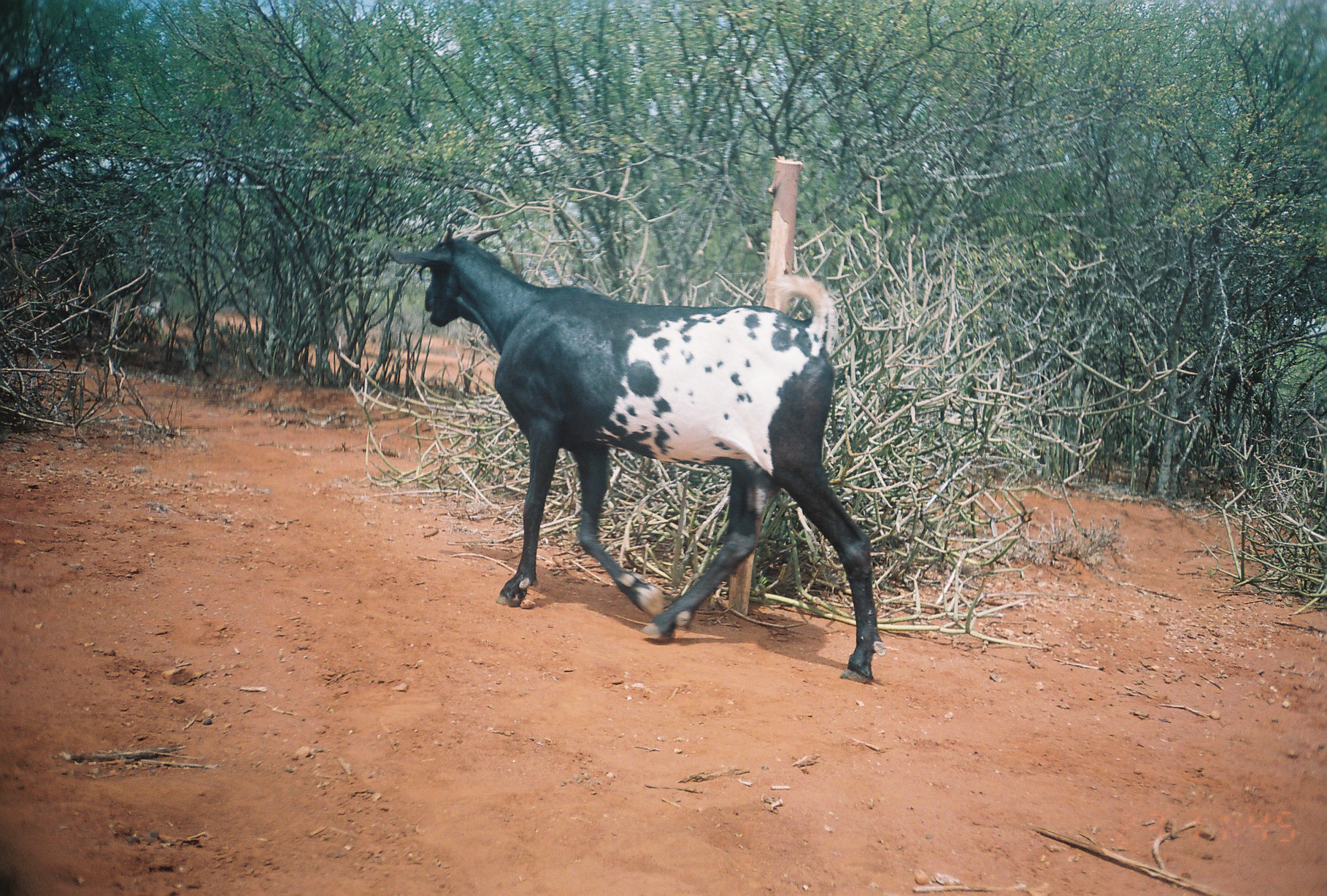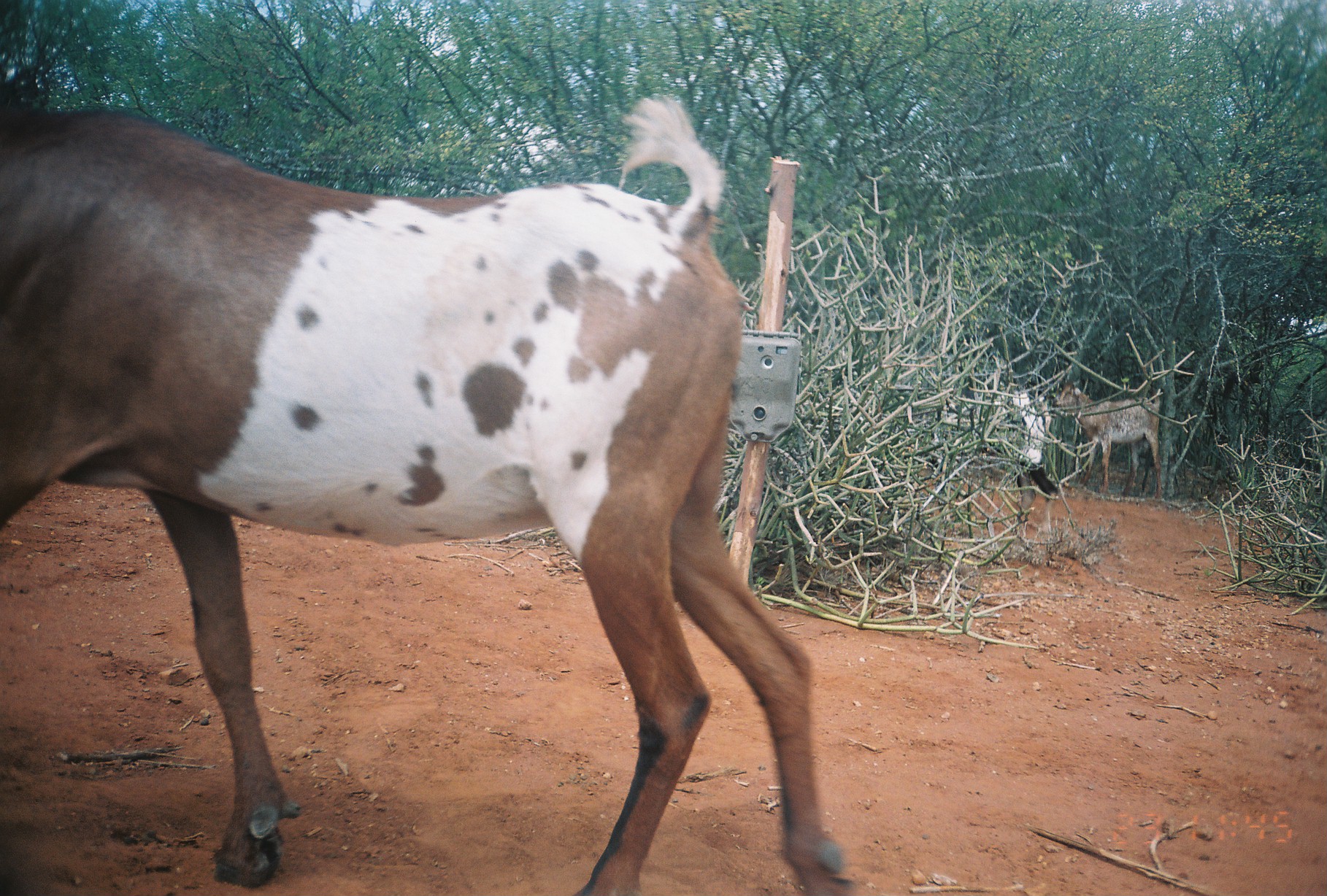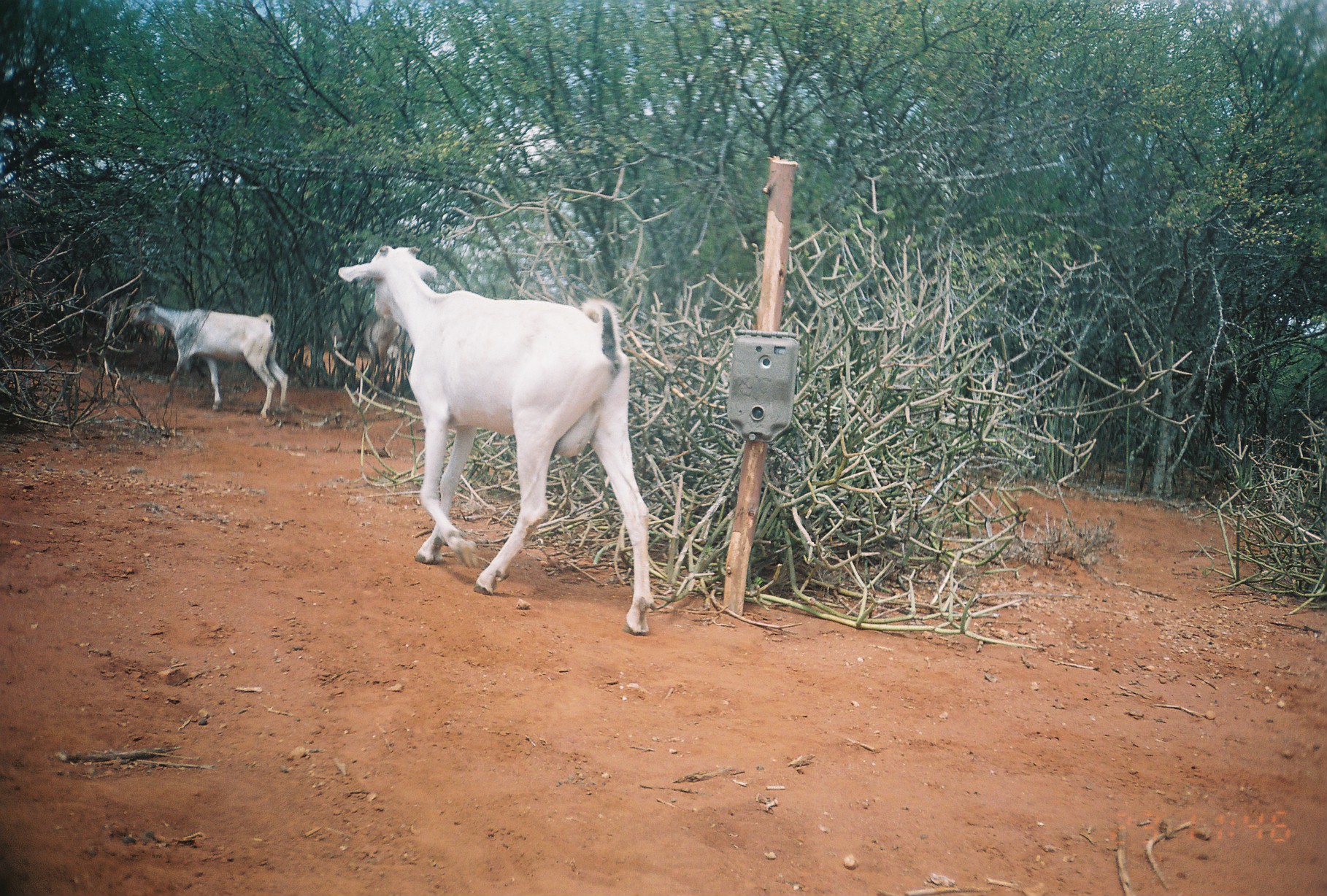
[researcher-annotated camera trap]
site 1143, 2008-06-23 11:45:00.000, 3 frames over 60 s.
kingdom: Animalia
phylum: Chordata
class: Mammalia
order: Artiodactyla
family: Bovidae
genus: Capra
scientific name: Capra aegagrus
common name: wild goat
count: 1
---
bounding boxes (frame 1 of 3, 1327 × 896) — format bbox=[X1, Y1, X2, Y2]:
capra aegagrus: bbox=[385, 221, 882, 683]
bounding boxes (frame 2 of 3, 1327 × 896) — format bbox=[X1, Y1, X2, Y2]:
capra aegagrus: bbox=[0, 91, 859, 894]; bbox=[936, 376, 1055, 529]; bbox=[1054, 378, 1163, 496]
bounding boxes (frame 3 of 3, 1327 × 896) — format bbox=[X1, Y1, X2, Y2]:
capra aegagrus: bbox=[336, 242, 658, 636]; bbox=[128, 293, 289, 419]; bbox=[359, 308, 406, 395]